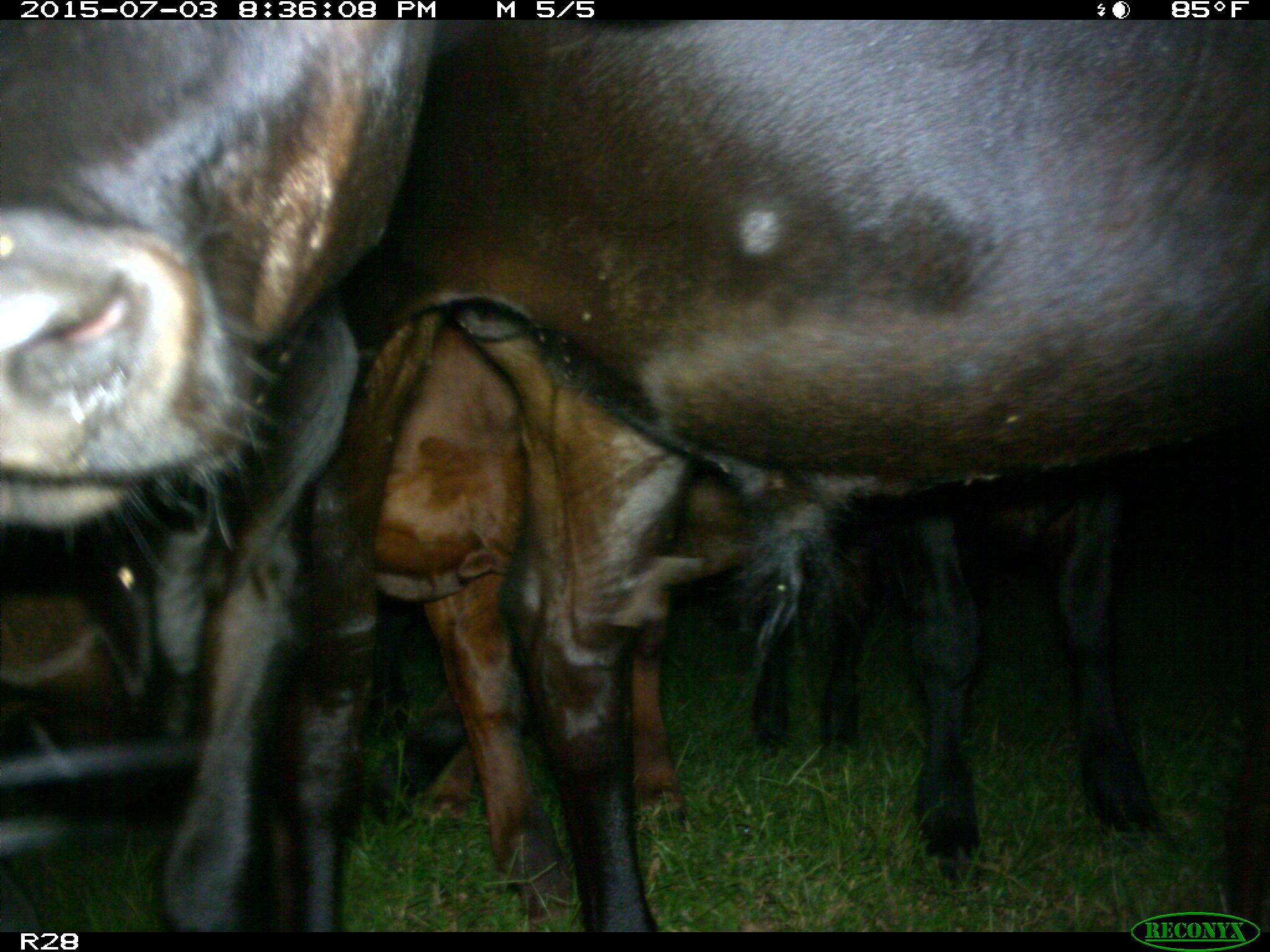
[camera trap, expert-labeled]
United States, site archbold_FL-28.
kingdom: Animalia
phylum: Chordata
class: Mammalia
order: Artiodactyla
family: Bovidae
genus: Bos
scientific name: Bos taurus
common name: domestic cow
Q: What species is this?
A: Bos taurus (domestic cow).